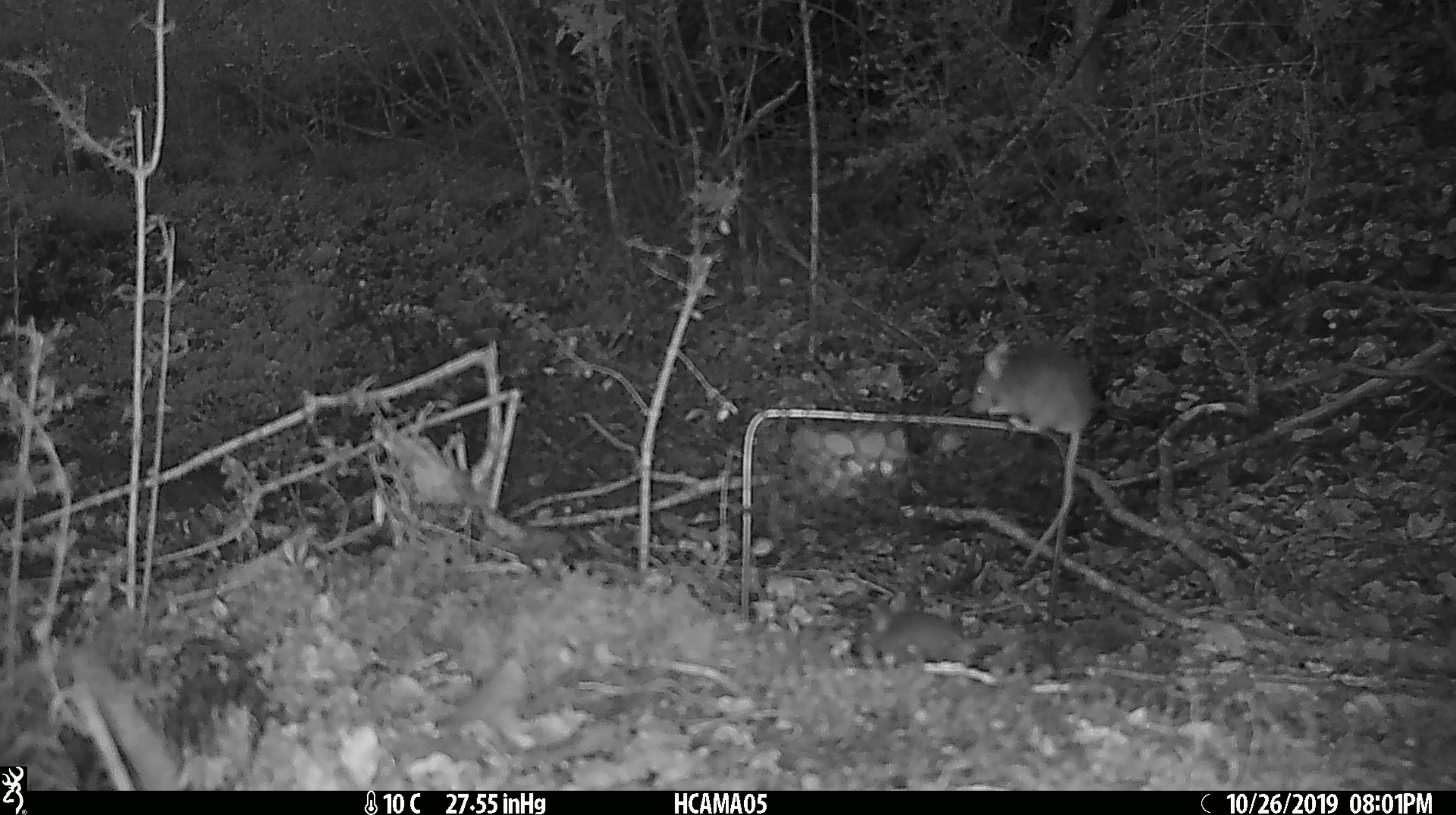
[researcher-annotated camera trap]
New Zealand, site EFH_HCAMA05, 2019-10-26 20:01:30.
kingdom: Animalia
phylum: Chordata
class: Mammalia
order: Rodentia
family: Muridae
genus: Mus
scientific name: Mus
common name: mouse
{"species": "mouse (Mus)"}